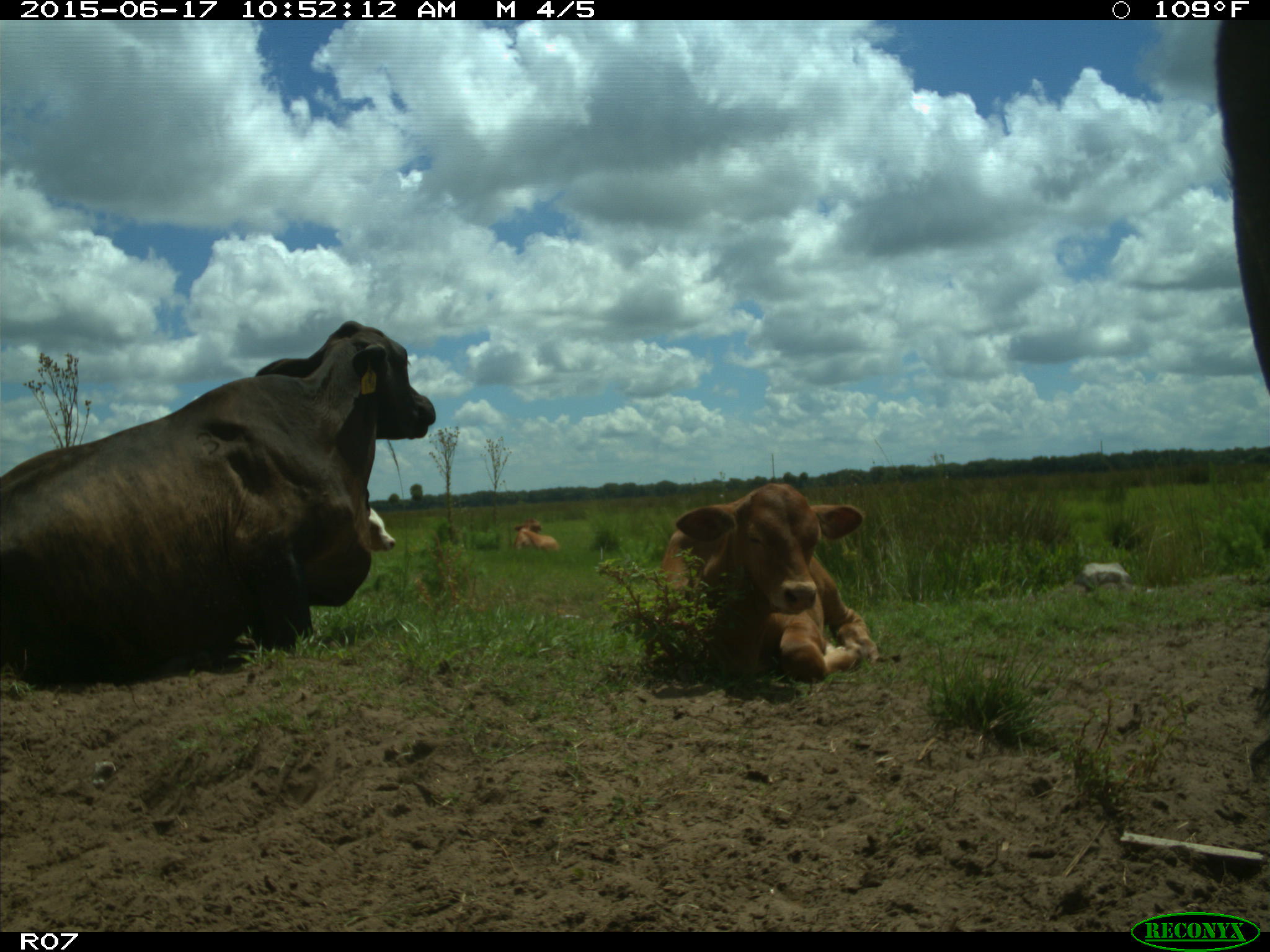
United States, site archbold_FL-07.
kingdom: Animalia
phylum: Chordata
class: Mammalia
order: Artiodactyla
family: Bovidae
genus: Bos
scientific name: Bos taurus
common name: domestic cow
Bos taurus (domestic cow).